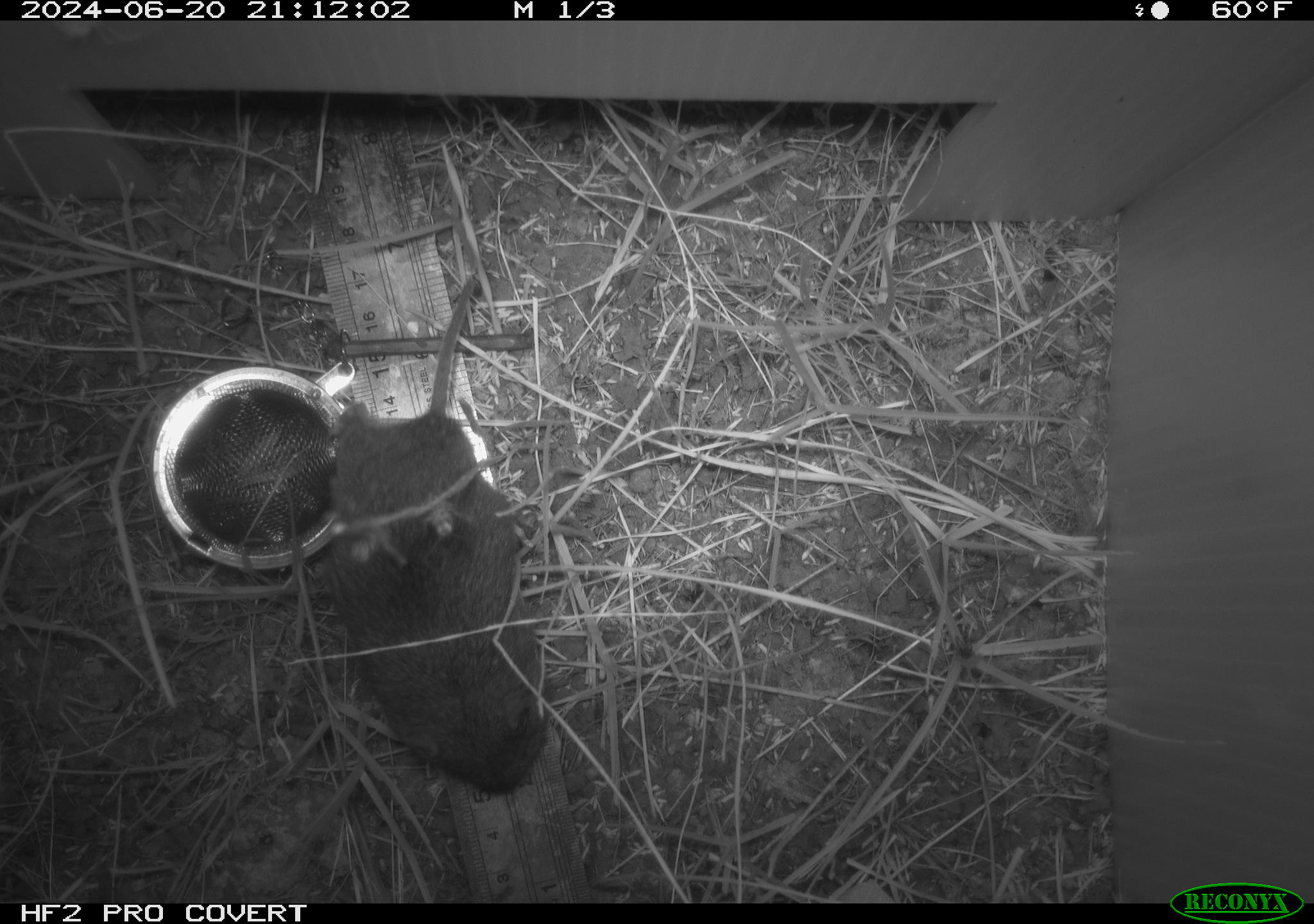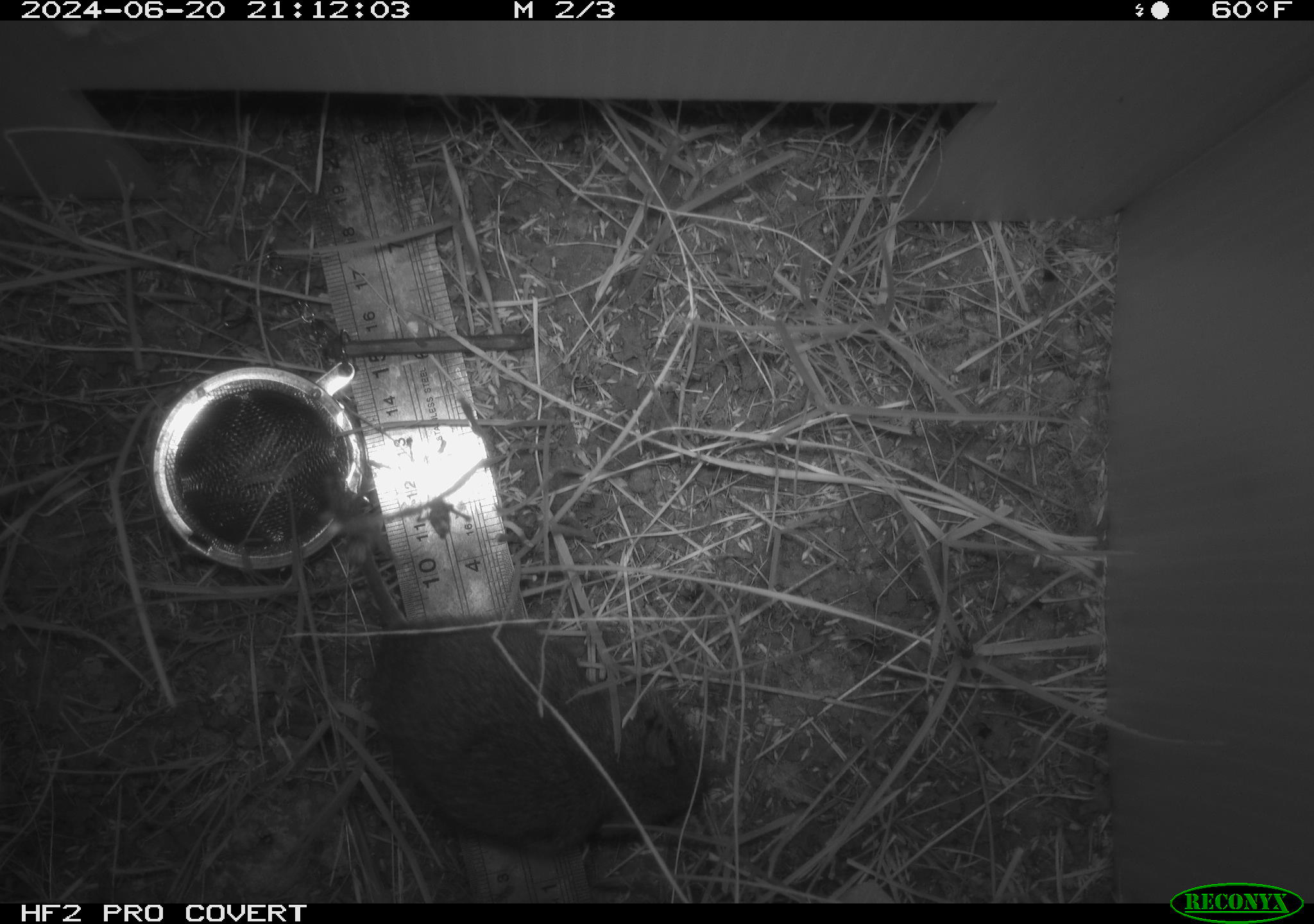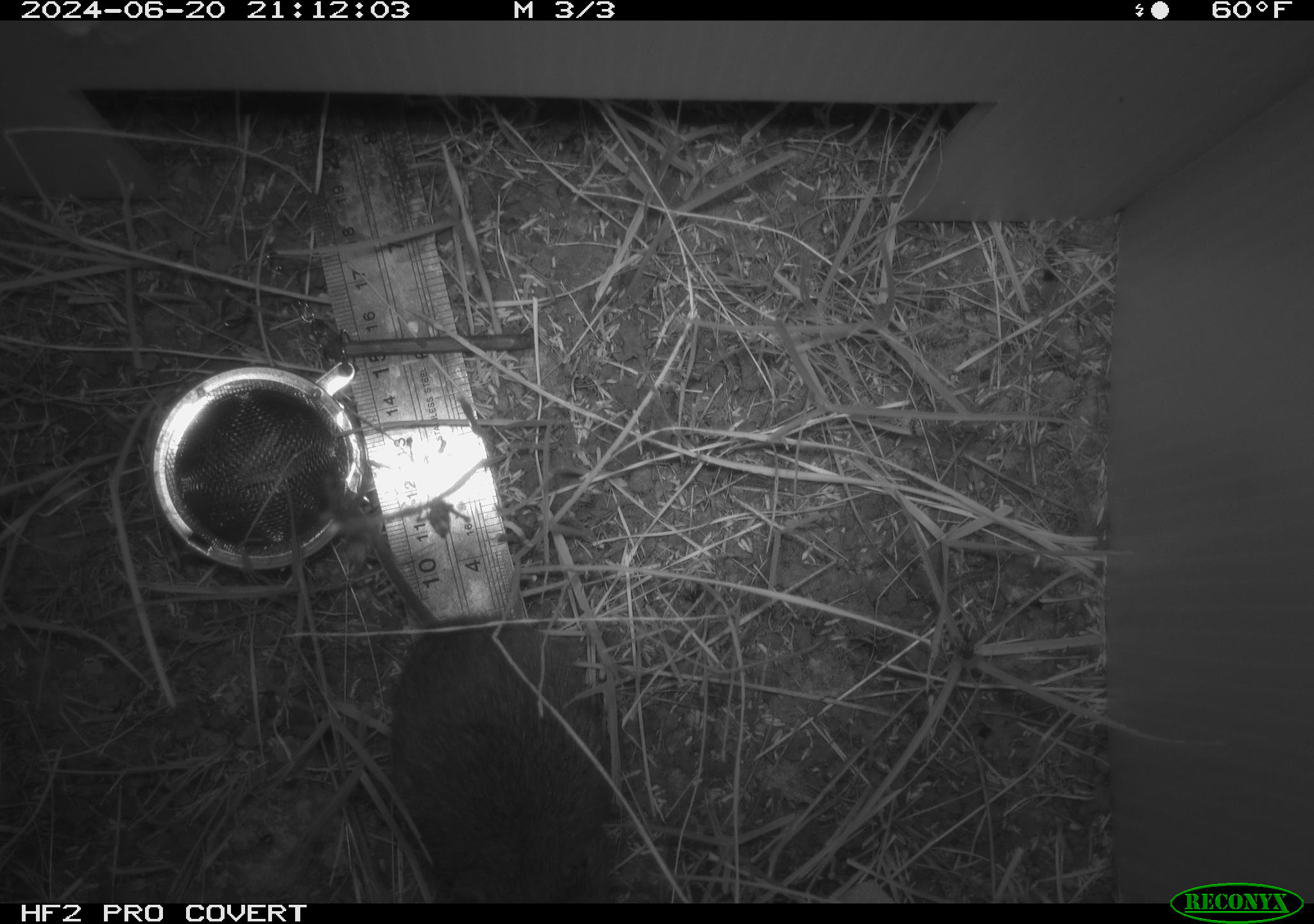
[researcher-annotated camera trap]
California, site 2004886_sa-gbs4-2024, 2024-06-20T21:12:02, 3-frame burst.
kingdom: Animalia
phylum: Chordata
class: Mammalia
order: Rodentia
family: Cricetidae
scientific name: Arvicolinae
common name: voles, lemmings, and muskrats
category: arvicolinae subfamily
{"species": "arvicolinae subfamily (voles, lemmings, and muskrats) (Arvicolinae)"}